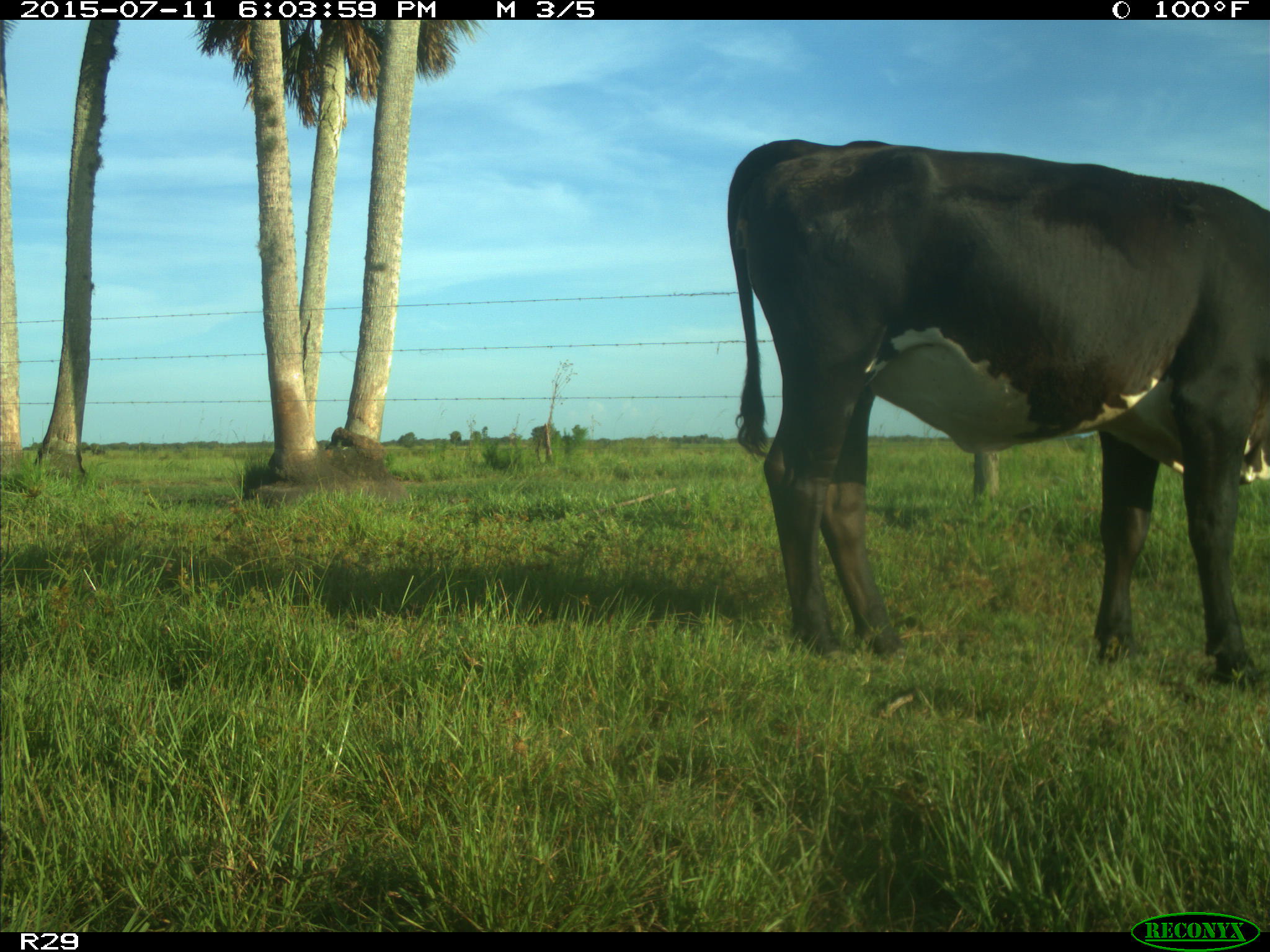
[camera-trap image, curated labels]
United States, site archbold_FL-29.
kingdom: Animalia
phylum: Chordata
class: Mammalia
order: Artiodactyla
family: Bovidae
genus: Bos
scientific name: Bos taurus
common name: domestic cow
Bos taurus (domestic cow).